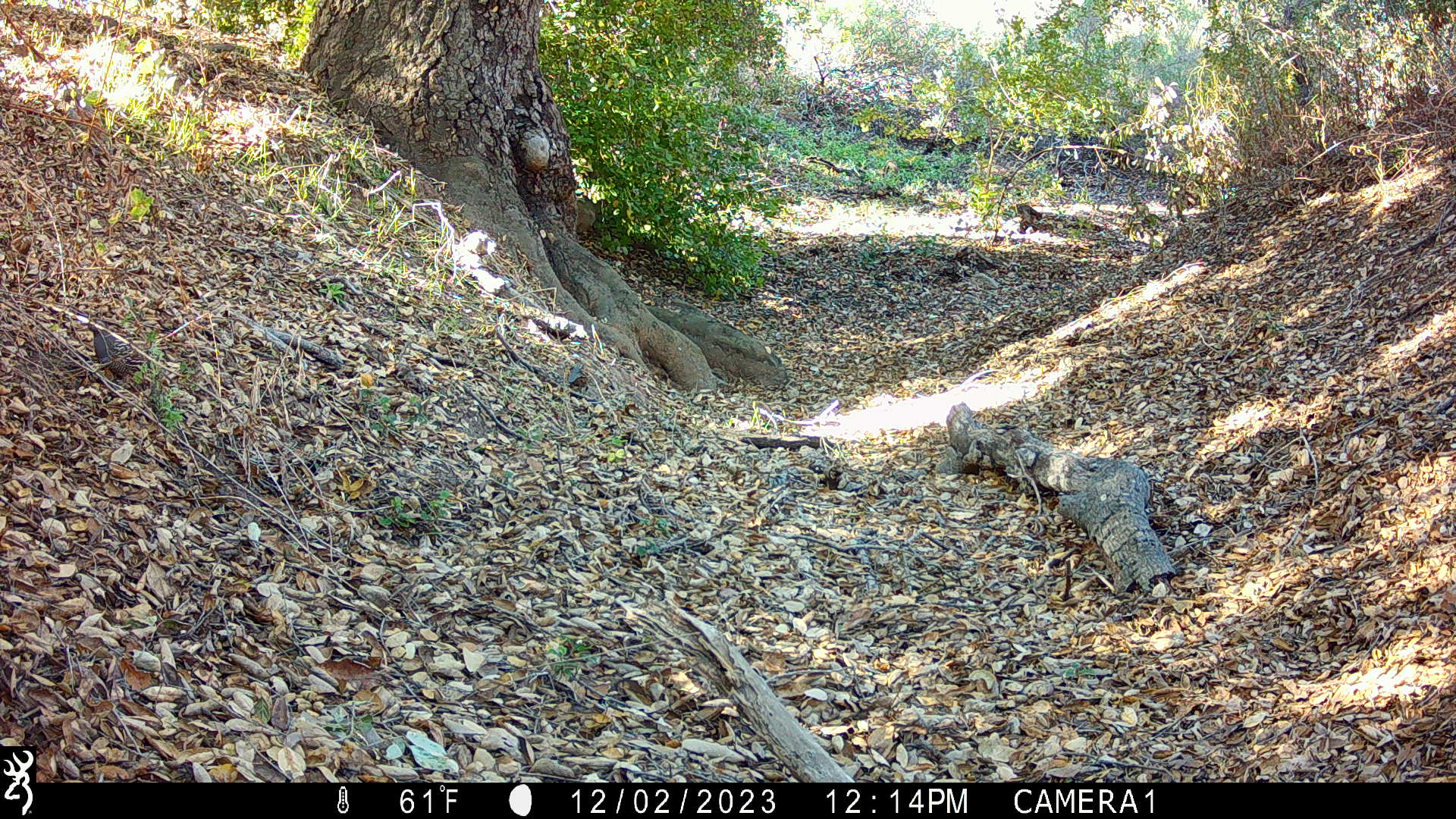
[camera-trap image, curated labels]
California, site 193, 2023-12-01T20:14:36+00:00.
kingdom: Animalia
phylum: Chordata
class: Aves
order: Galliformes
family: Odontophoridae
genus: Callipepla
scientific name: Callipepla californica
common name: california quail